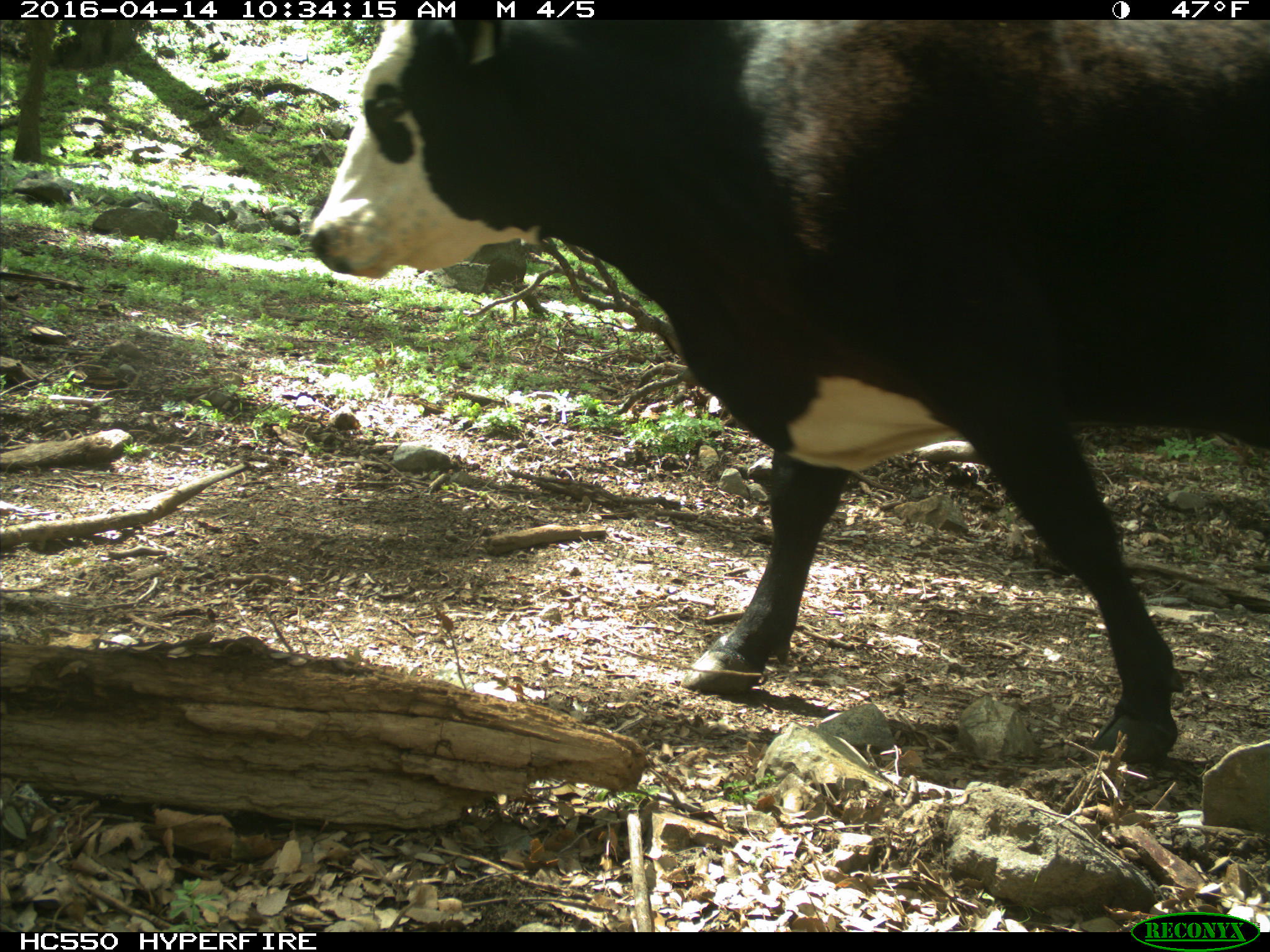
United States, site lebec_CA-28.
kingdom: Animalia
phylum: Chordata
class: Mammalia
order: Artiodactyla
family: Bovidae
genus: Bos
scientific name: Bos taurus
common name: domestic cow